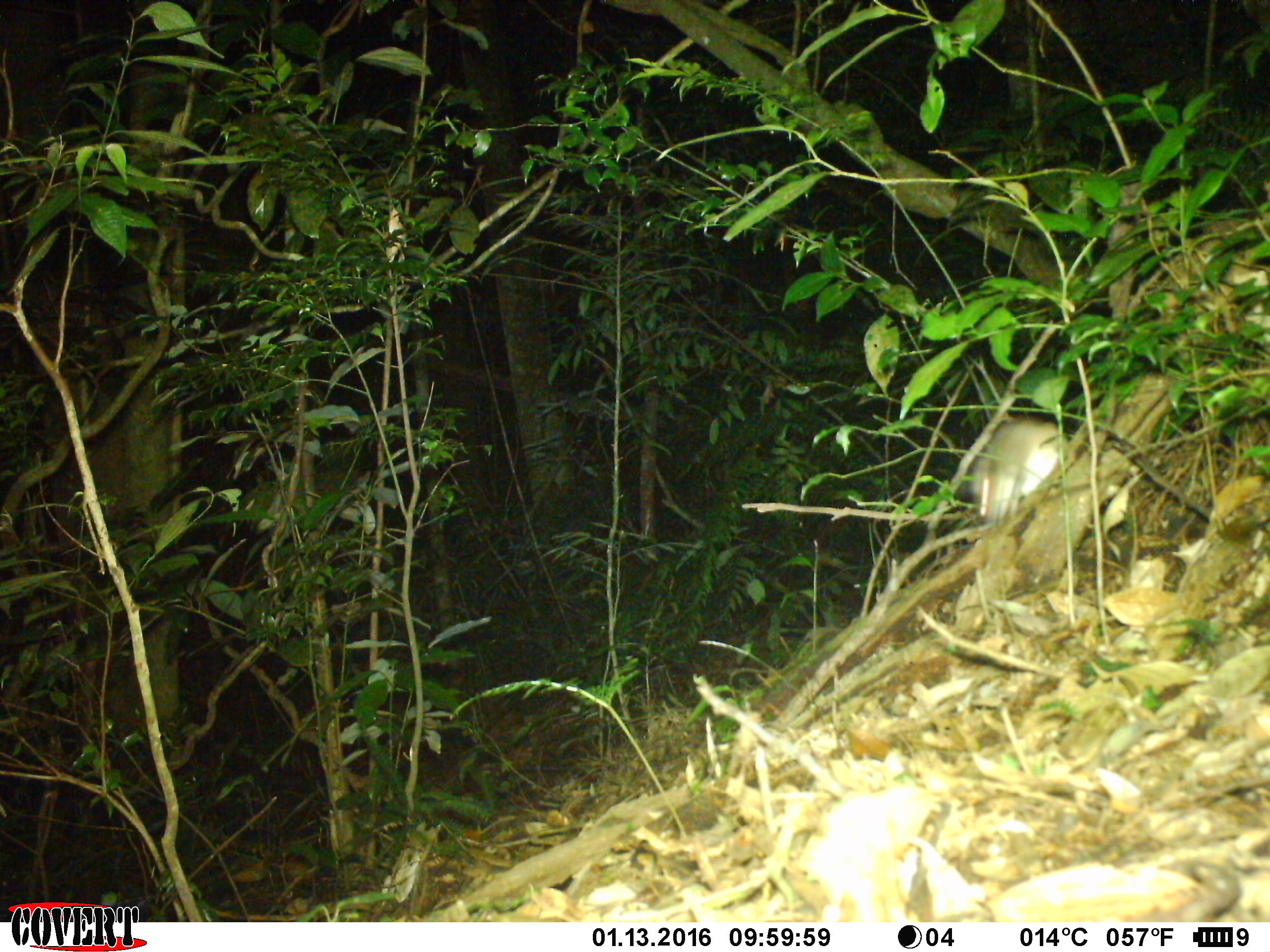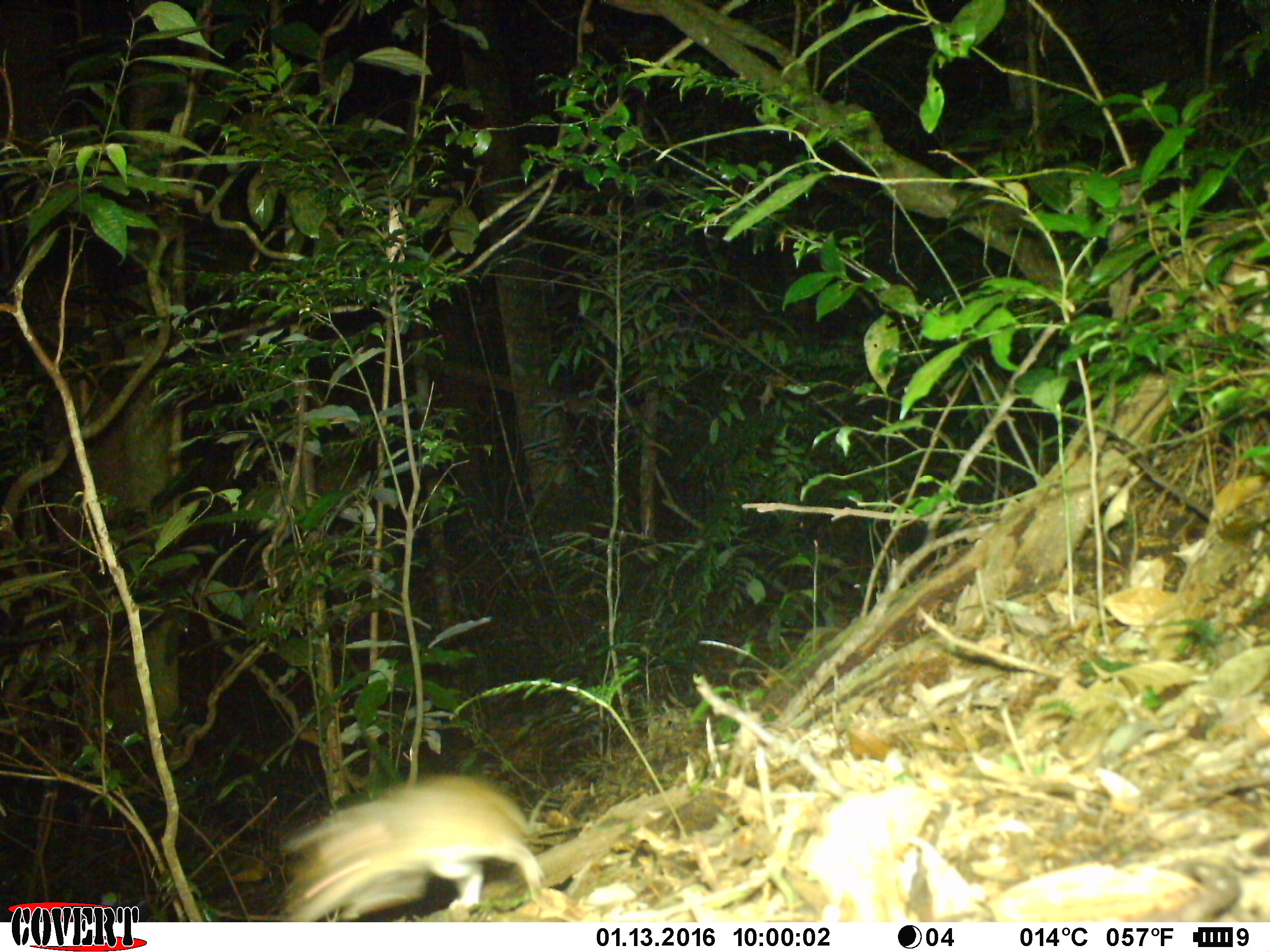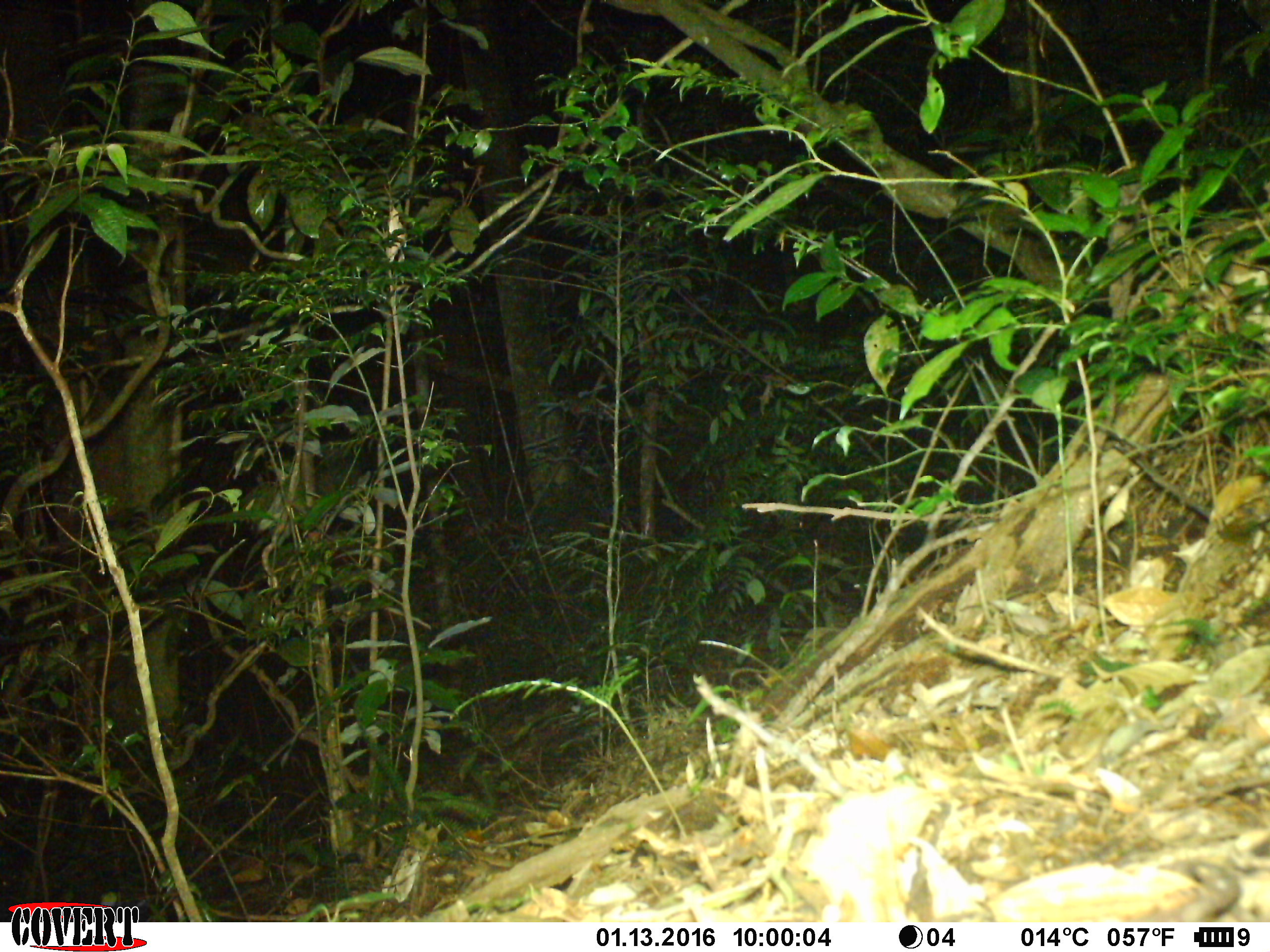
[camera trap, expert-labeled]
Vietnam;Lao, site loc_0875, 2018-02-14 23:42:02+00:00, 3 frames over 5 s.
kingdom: Animalia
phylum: Chordata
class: Mammalia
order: Rodentia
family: Muridae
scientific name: Muridae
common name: old-world mice and rats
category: unidentified murid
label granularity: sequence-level